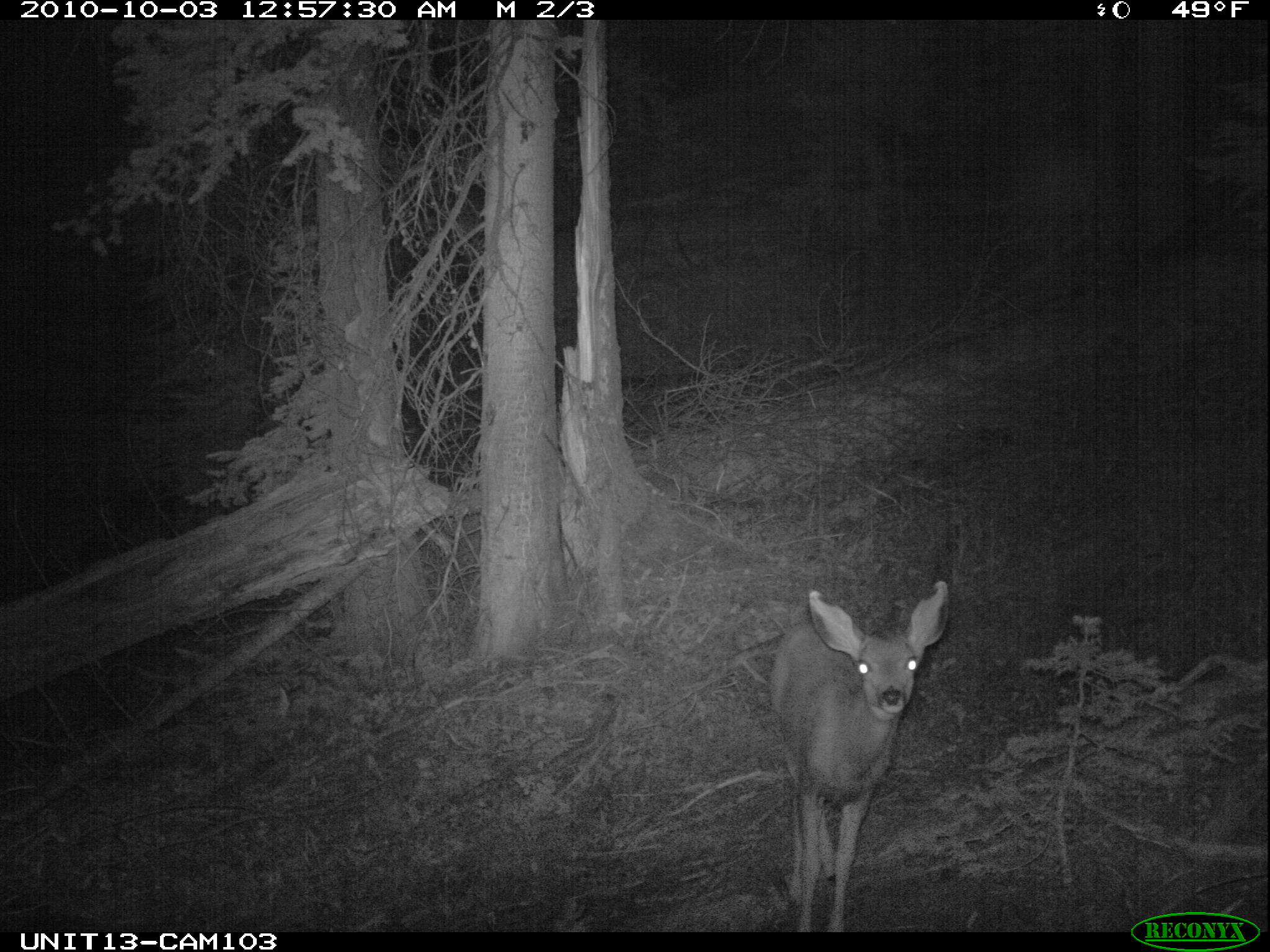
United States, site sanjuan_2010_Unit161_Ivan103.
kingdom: Animalia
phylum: Chordata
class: Mammalia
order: Artiodactyla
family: Cervidae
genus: Odocoileus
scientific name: Odocoileus hemionus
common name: mule deer